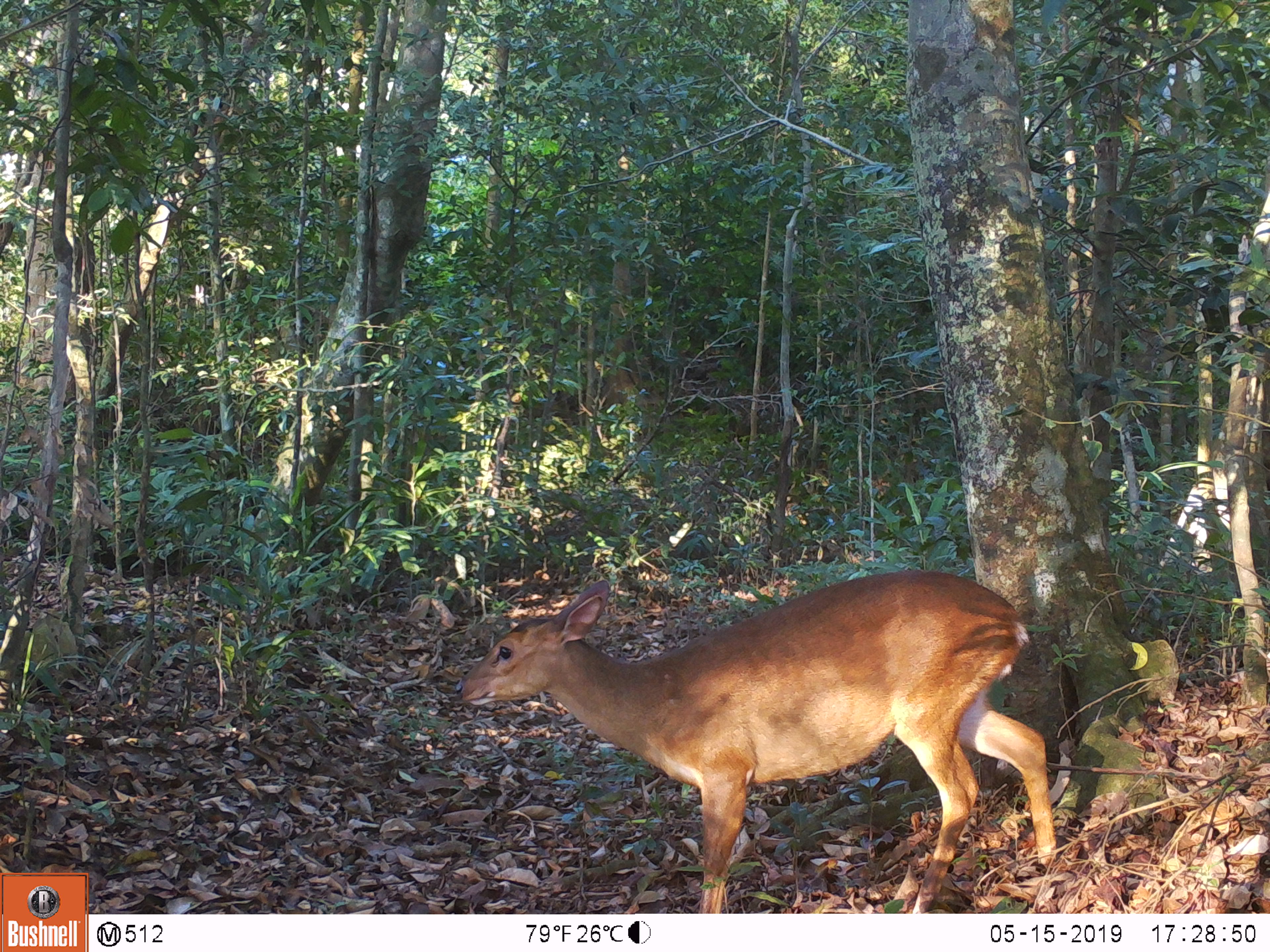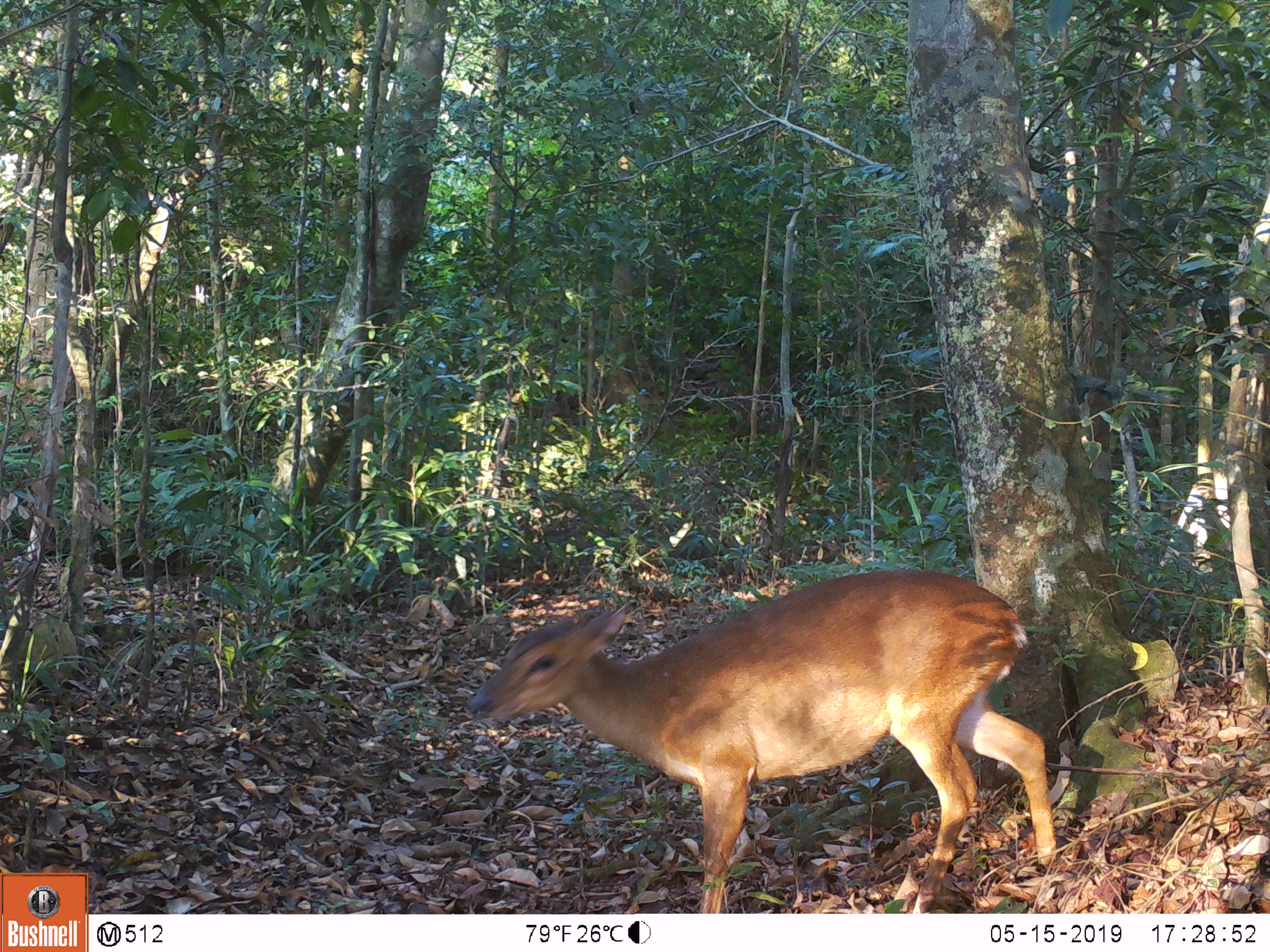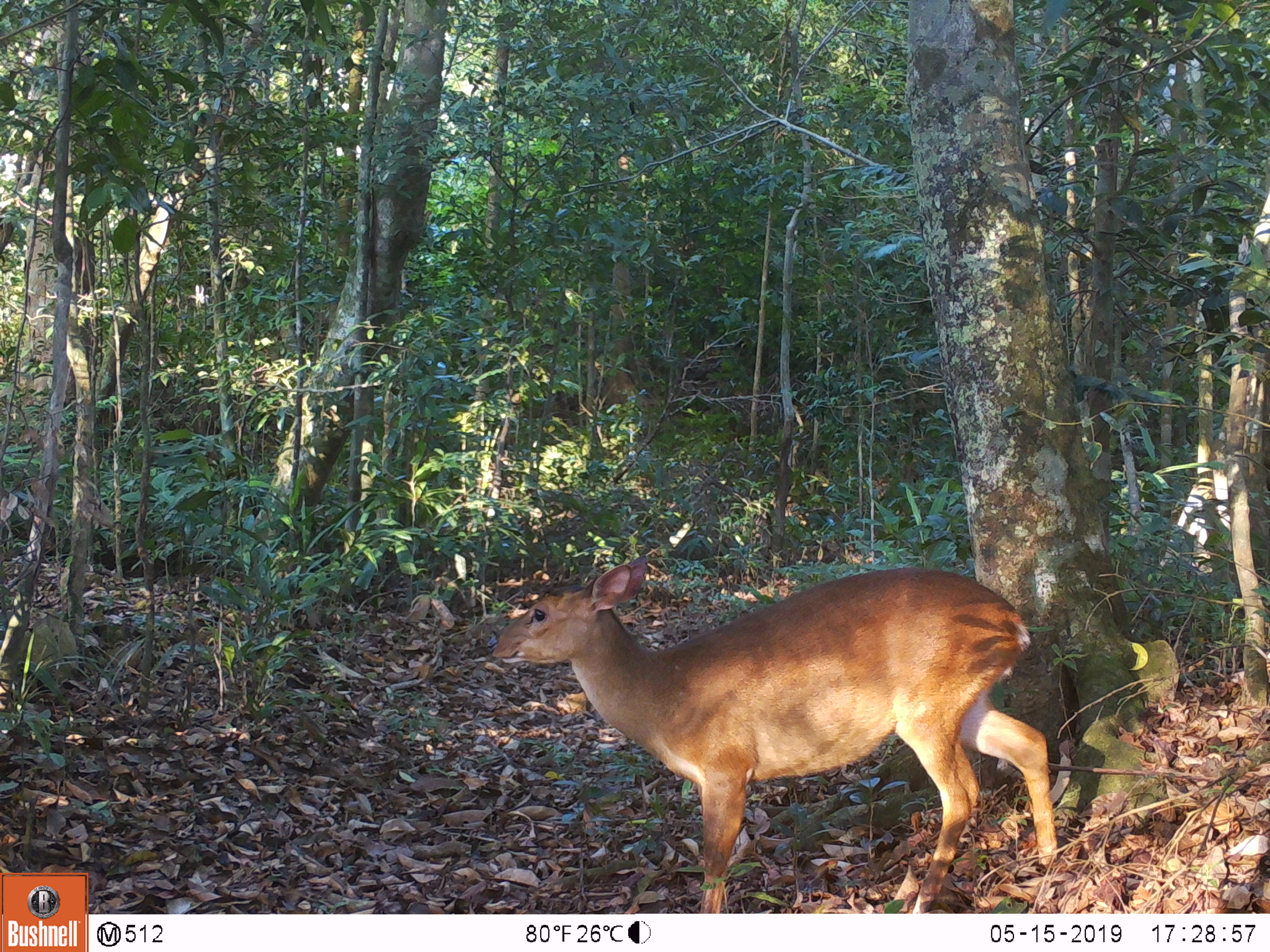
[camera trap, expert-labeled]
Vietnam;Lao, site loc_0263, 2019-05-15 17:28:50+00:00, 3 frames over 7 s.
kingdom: Animalia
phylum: Chordata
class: Mammalia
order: Artiodactyla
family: Cervidae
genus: Muntiacus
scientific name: Muntiacus vuquangensis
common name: large-antlered muntjac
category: large antlered muntjac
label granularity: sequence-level